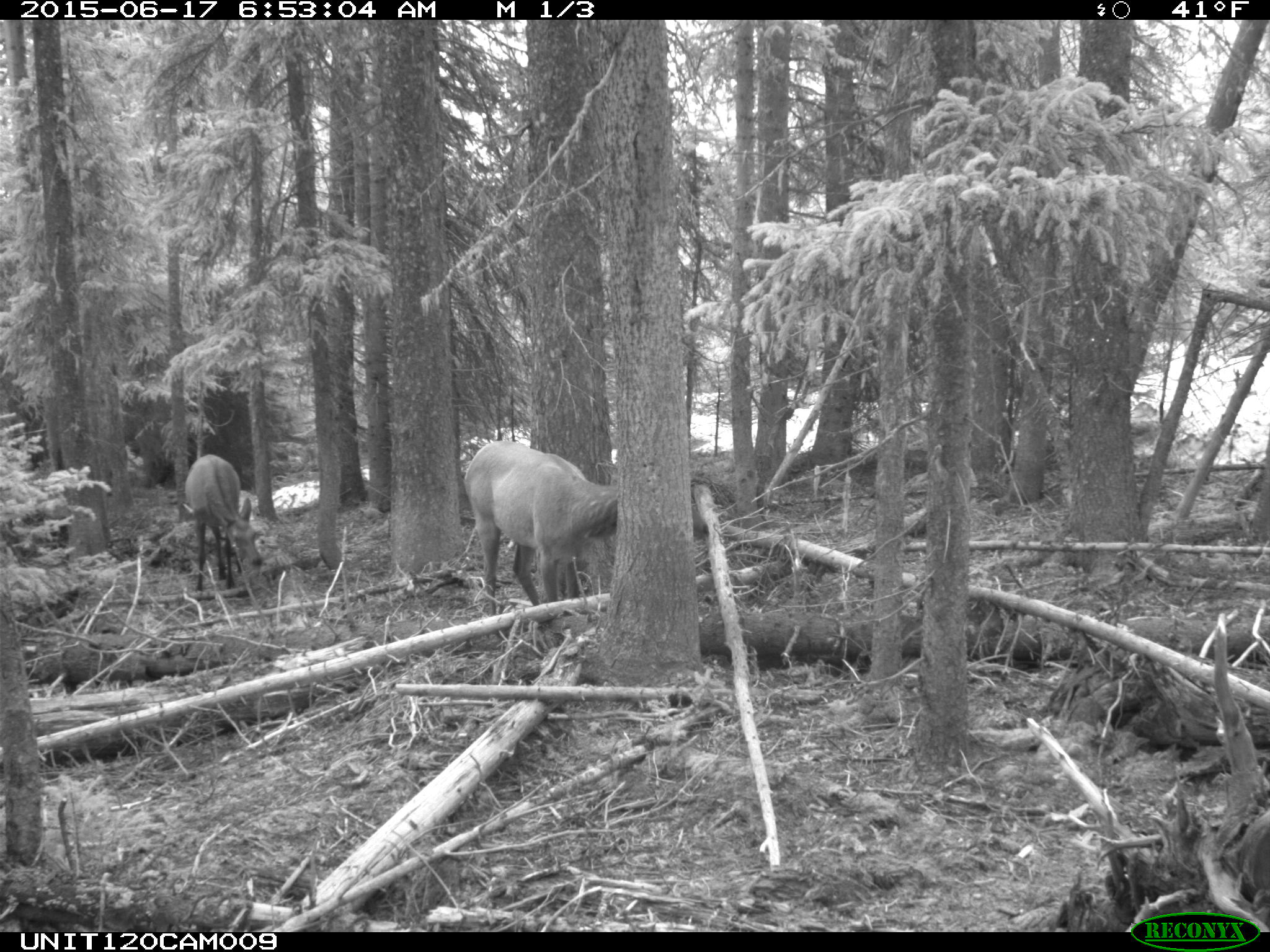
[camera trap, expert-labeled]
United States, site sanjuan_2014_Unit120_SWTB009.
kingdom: Animalia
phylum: Chordata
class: Mammalia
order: Artiodactyla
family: Cervidae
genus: Cervus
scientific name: Cervus elaphus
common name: red deer